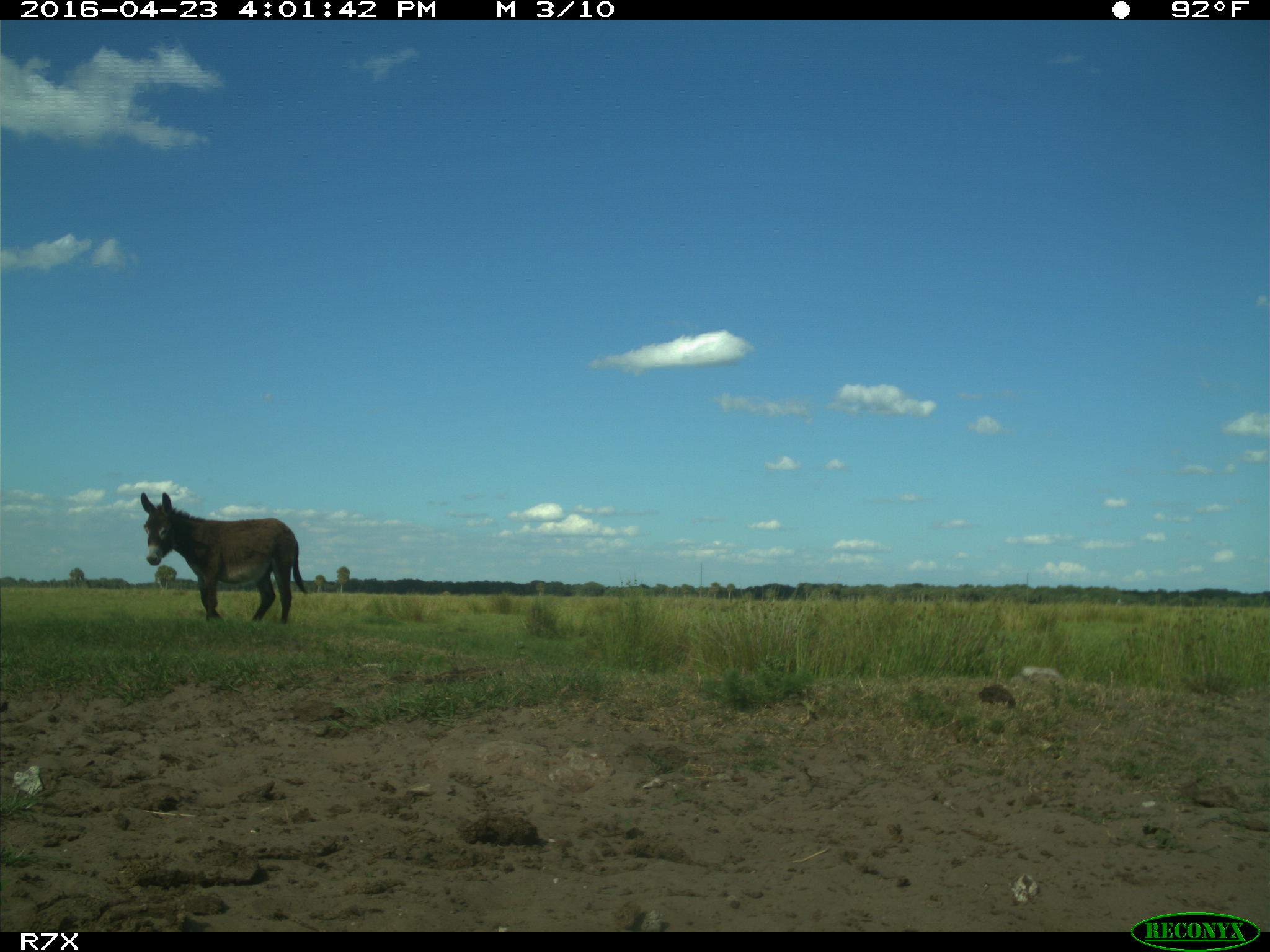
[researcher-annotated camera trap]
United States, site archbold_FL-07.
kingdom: Animalia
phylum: Chordata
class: Mammalia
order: Artiodactyla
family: Bovidae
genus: Bos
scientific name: Bos taurus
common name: domestic cow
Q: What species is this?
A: Bos taurus (domestic cow).